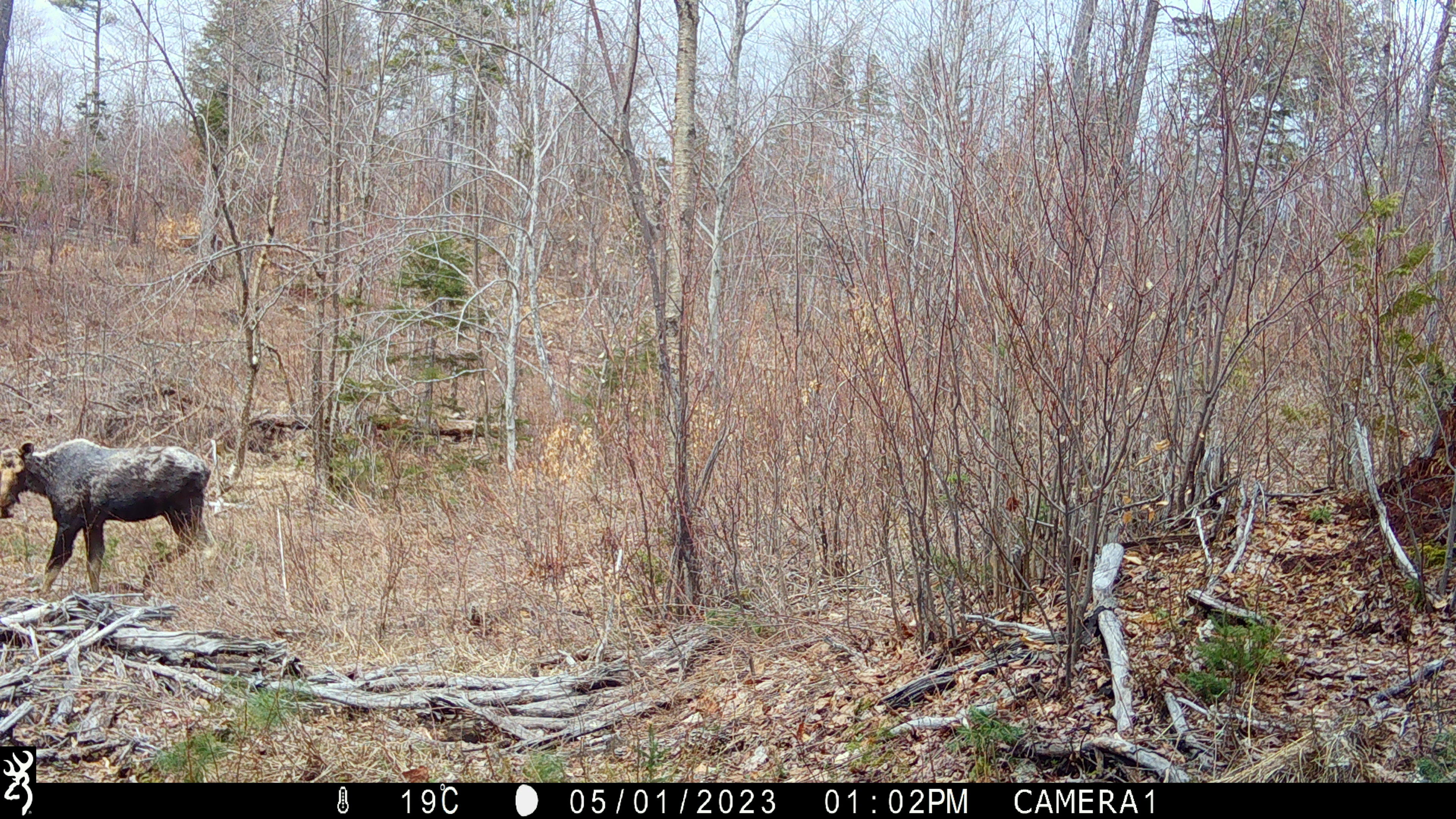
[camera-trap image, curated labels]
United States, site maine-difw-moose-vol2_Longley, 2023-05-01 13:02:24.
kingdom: Animalia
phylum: Chordata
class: Mammalia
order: Artiodactyla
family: Cervidae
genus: Alces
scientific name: Alces alces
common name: moose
Moose (Alces alces).